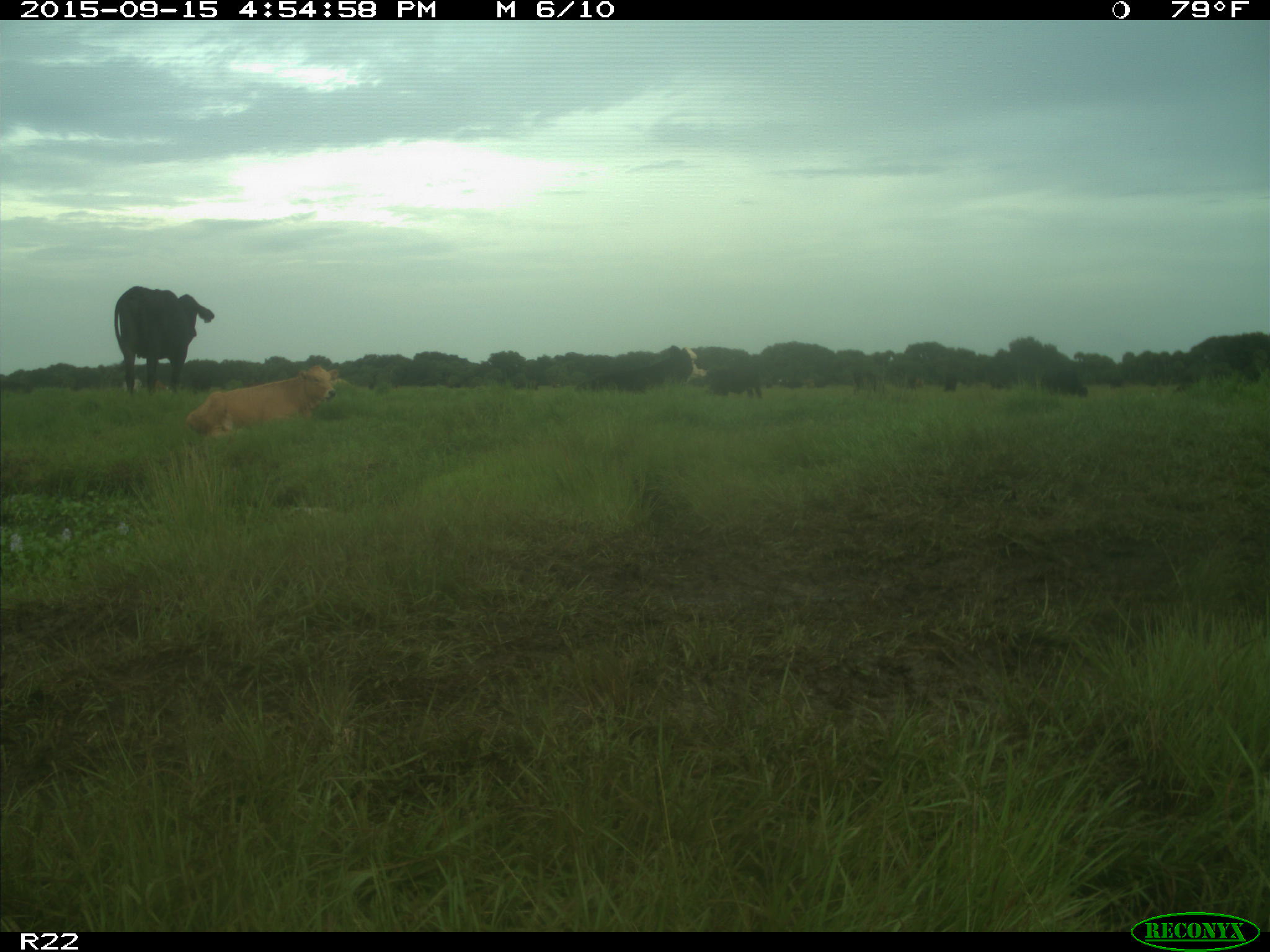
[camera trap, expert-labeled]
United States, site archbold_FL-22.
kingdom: Animalia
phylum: Chordata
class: Mammalia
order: Artiodactyla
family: Bovidae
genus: Bos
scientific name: Bos taurus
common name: domestic cow